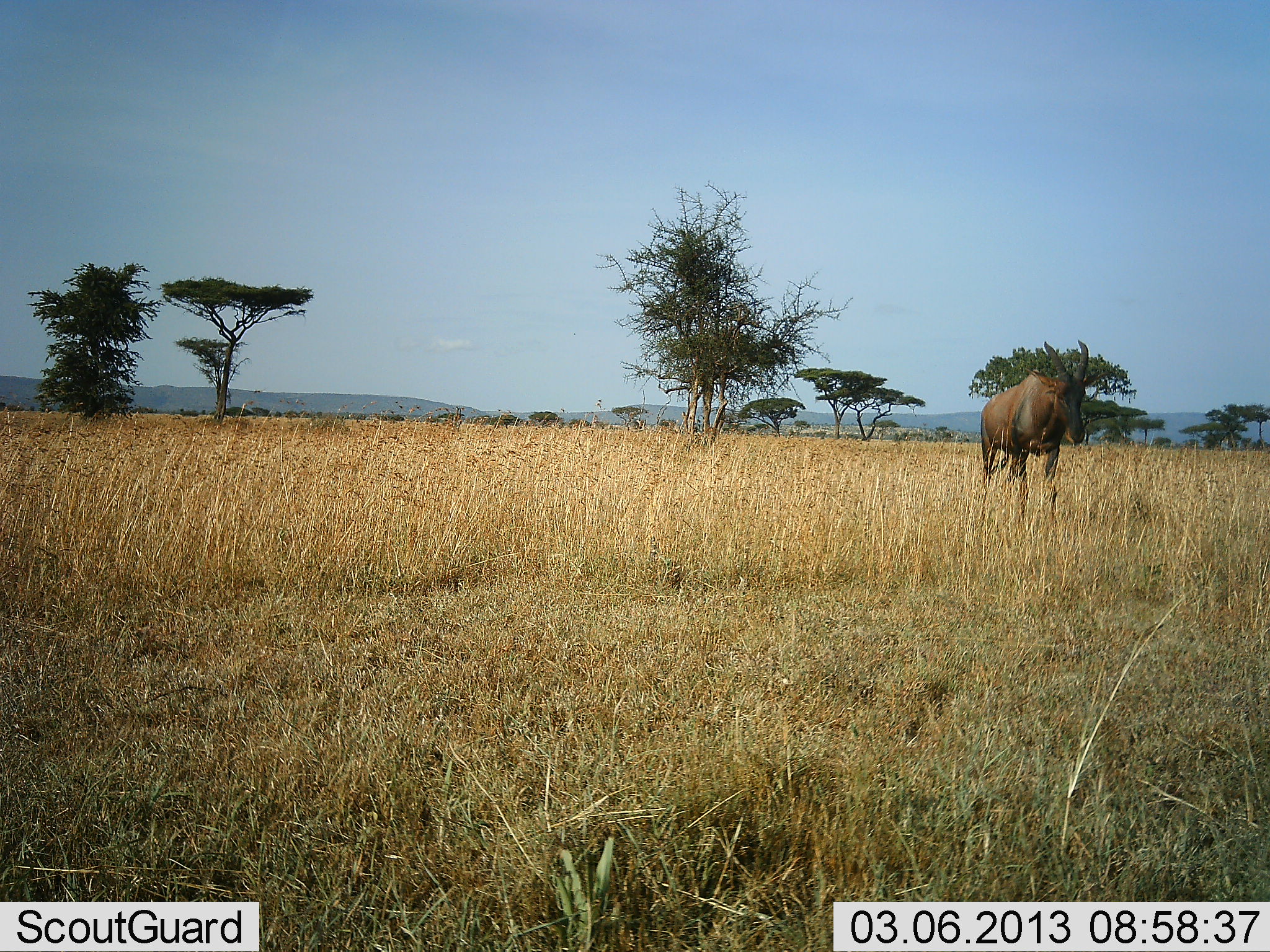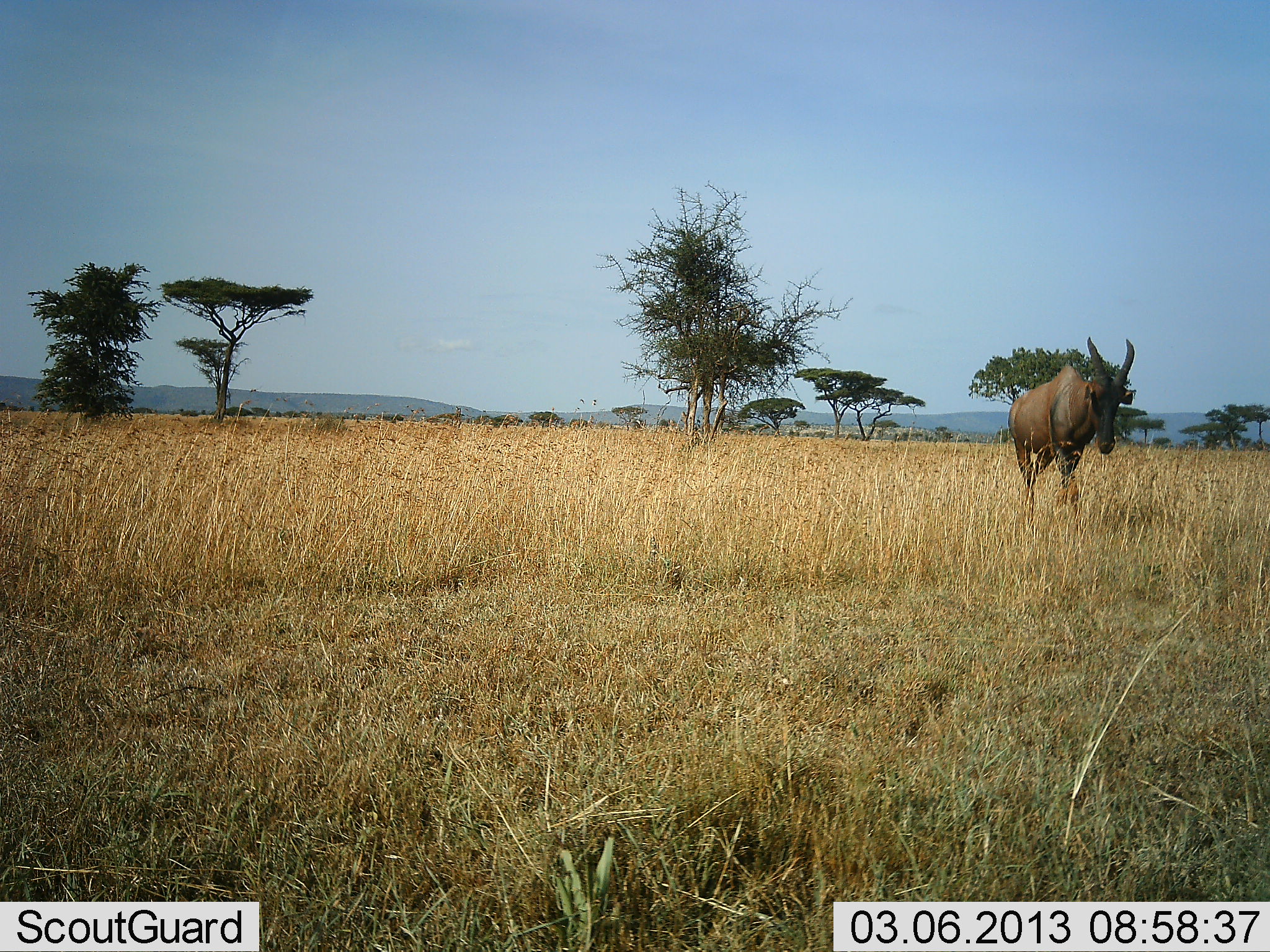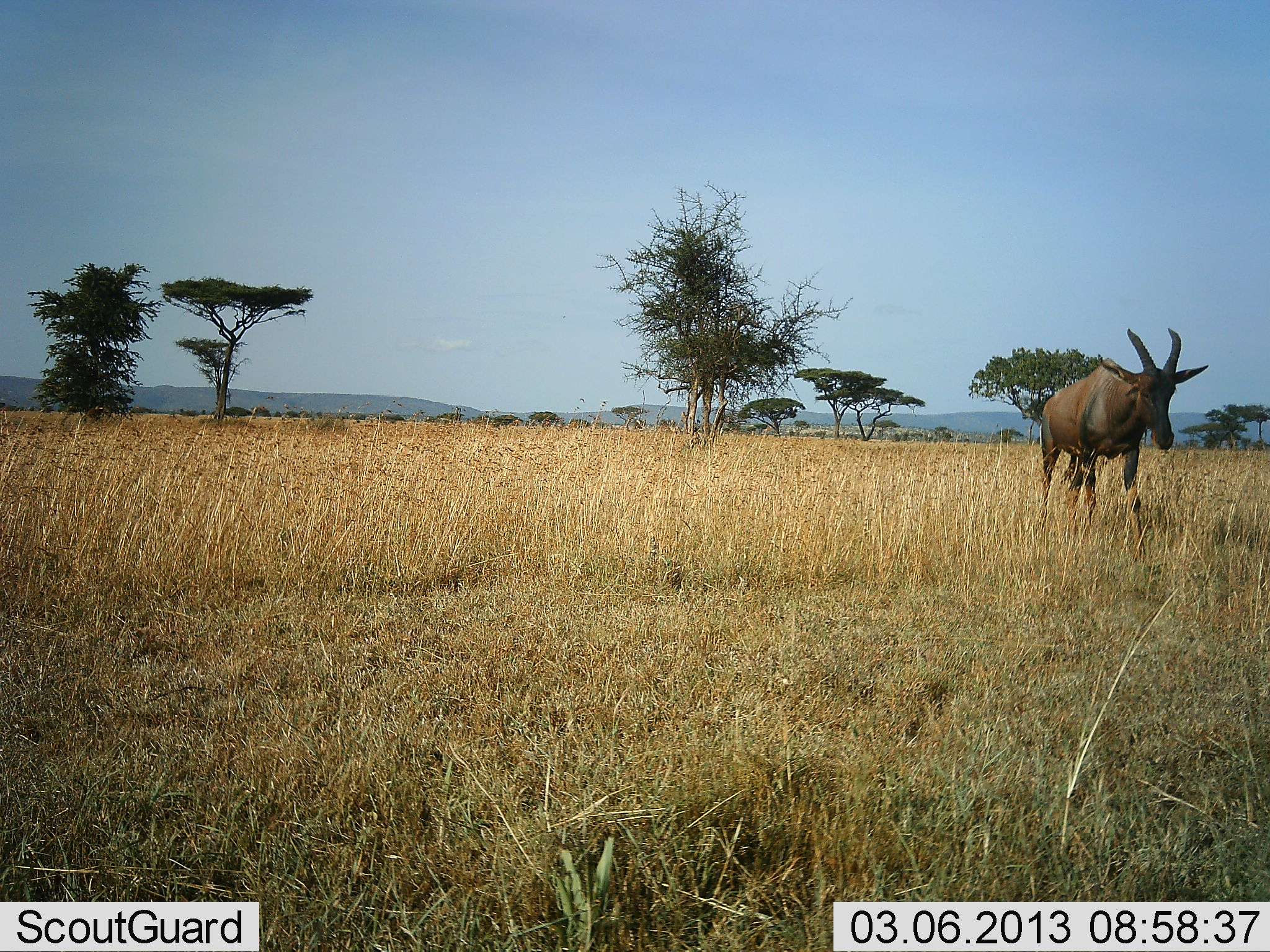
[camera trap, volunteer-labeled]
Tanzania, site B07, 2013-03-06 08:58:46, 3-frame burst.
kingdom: Animalia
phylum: Chordata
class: Mammalia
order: Artiodactyla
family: Bovidae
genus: Damaliscus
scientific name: Damaliscus lunatus jimela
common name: topi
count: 1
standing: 10%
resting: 0%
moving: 93%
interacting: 0%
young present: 0%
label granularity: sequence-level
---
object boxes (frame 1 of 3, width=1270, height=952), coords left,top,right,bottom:
animal: 981,339,1089,526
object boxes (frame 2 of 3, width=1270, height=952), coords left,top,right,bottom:
animal: 1008,337,1133,528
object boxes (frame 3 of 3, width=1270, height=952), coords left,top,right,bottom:
animal: 1036,327,1208,560